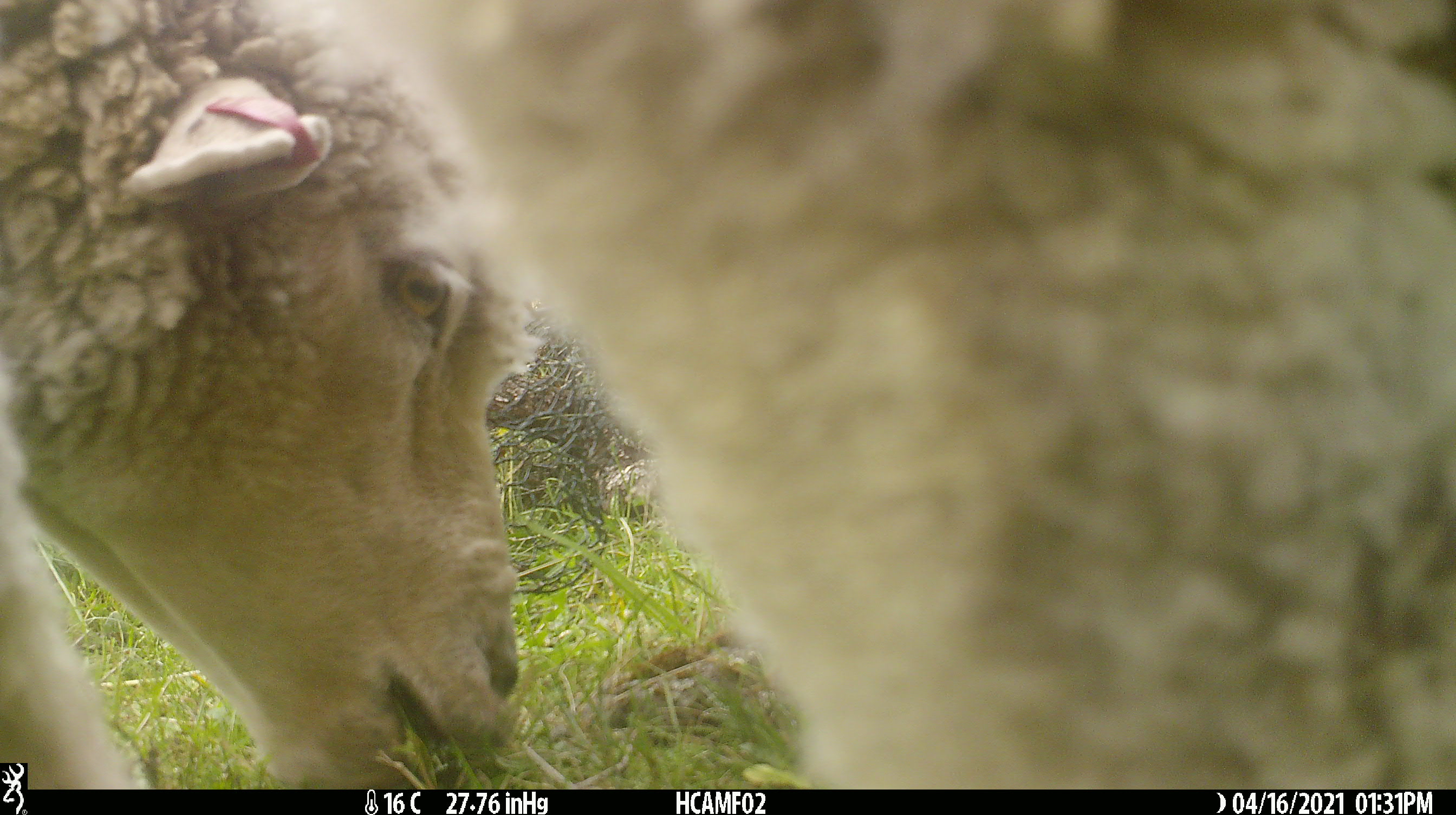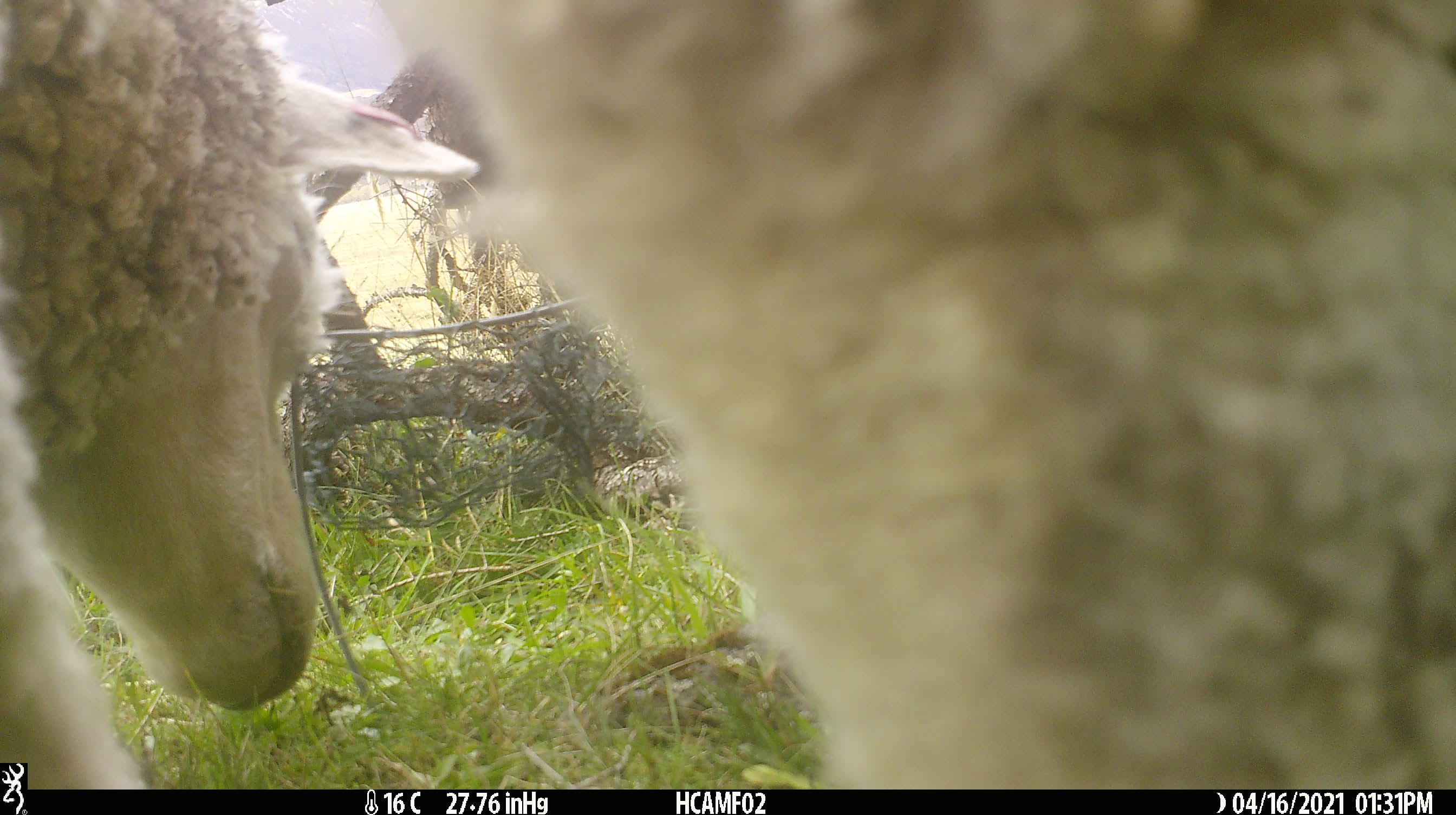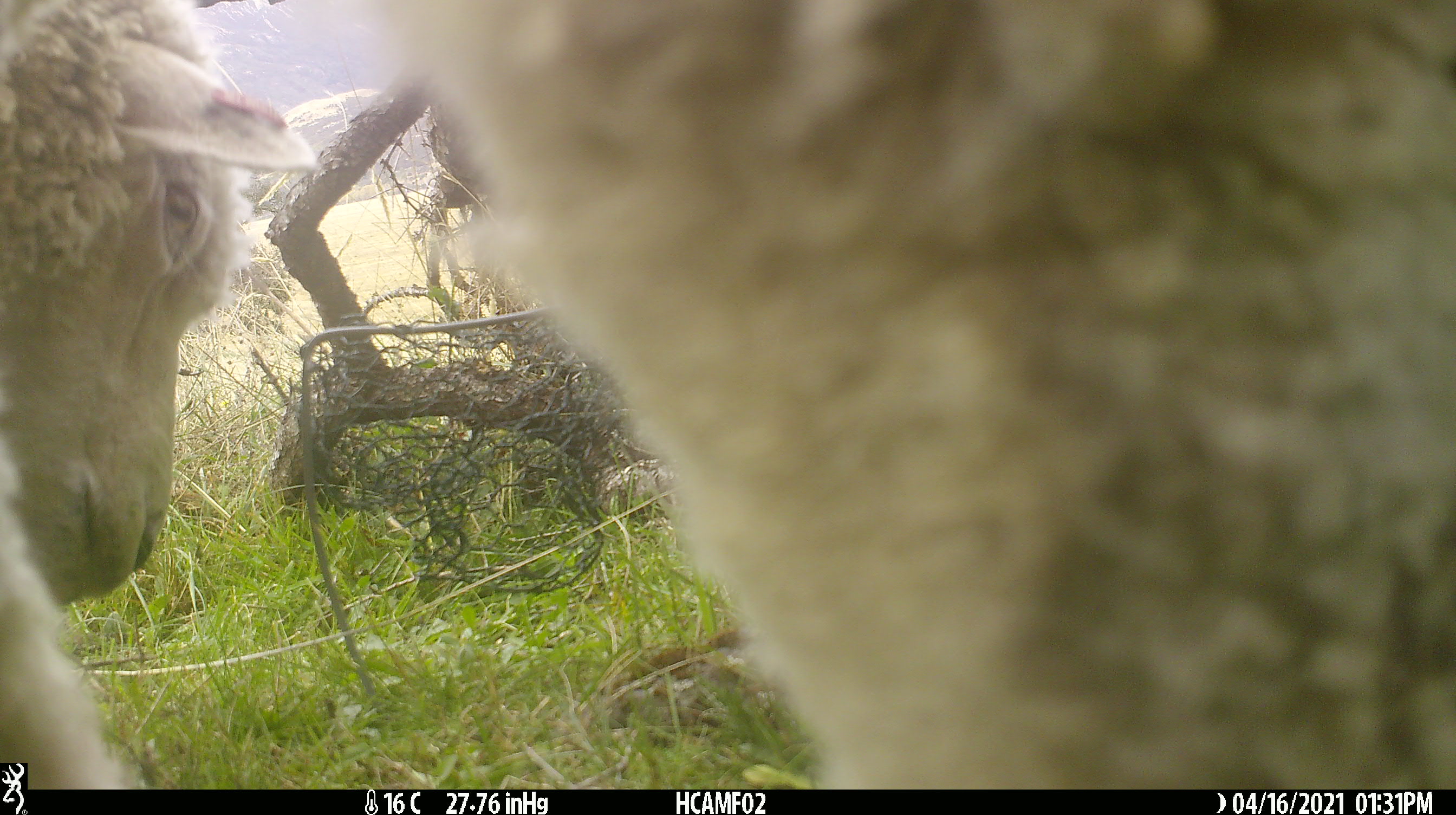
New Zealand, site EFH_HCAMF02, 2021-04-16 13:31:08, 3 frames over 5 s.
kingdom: Animalia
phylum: Chordata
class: Mammalia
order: Artiodactyla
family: Bovidae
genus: Ovis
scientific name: Ovis aries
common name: domestic sheep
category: sheep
Sheep (domestic sheep) (Ovis aries).